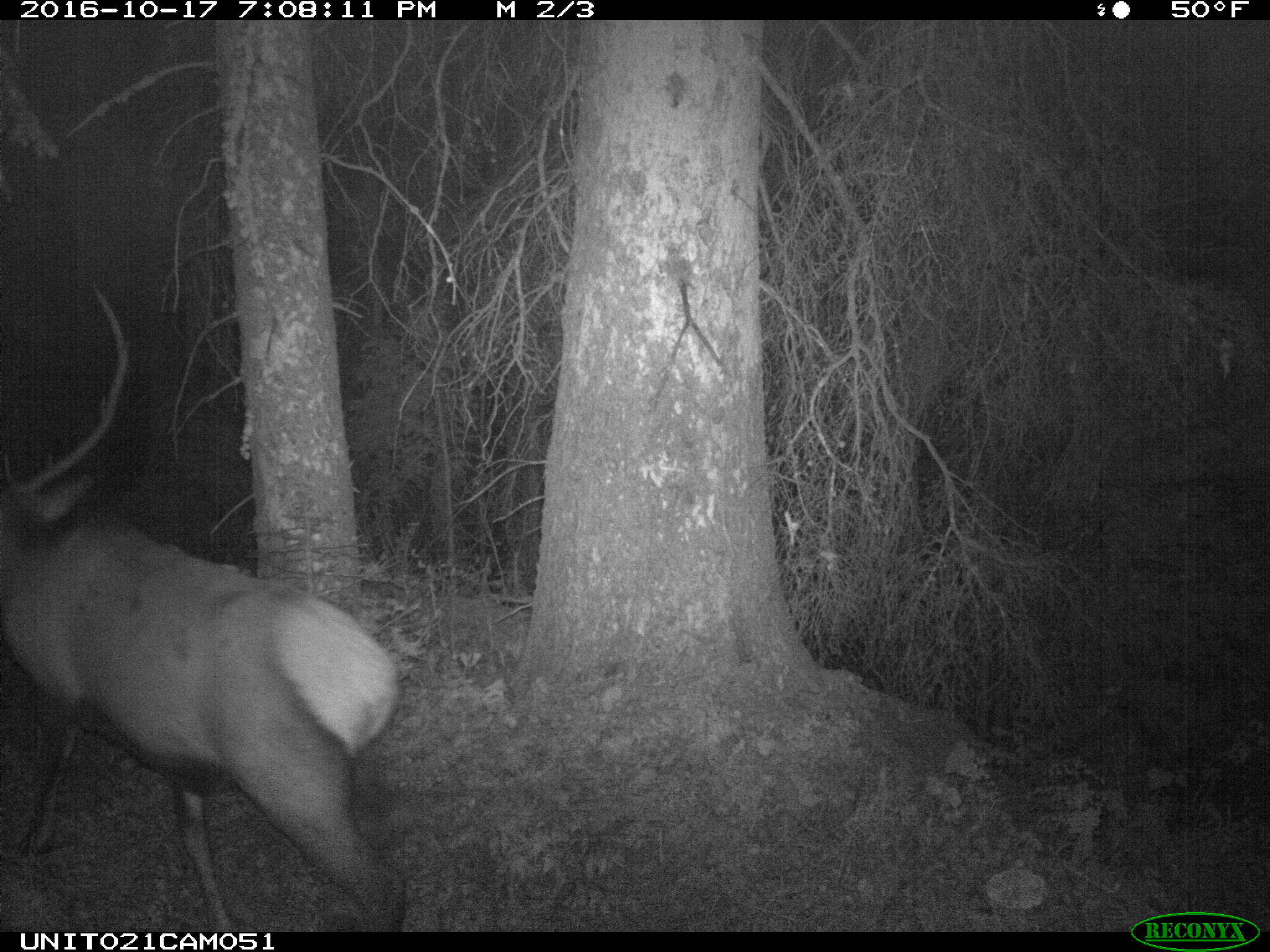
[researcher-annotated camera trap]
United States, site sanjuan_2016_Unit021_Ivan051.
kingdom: Animalia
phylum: Chordata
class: Mammalia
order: Artiodactyla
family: Cervidae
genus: Cervus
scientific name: Cervus elaphus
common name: red deer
Cervus elaphus (red deer).